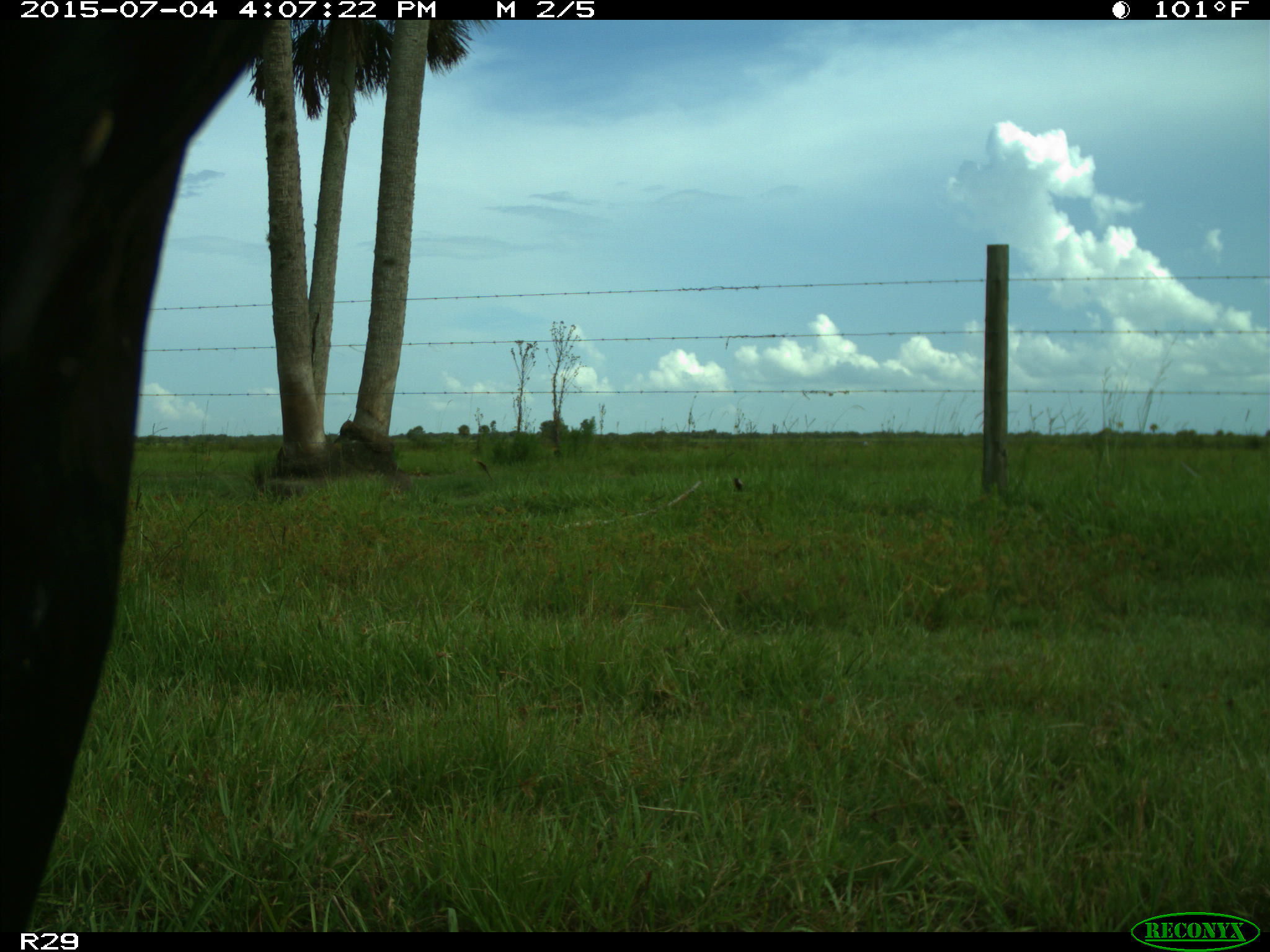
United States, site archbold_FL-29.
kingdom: Animalia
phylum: Chordata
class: Mammalia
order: Artiodactyla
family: Bovidae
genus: Bos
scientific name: Bos taurus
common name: domestic cow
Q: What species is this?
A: Bos taurus (domestic cow).